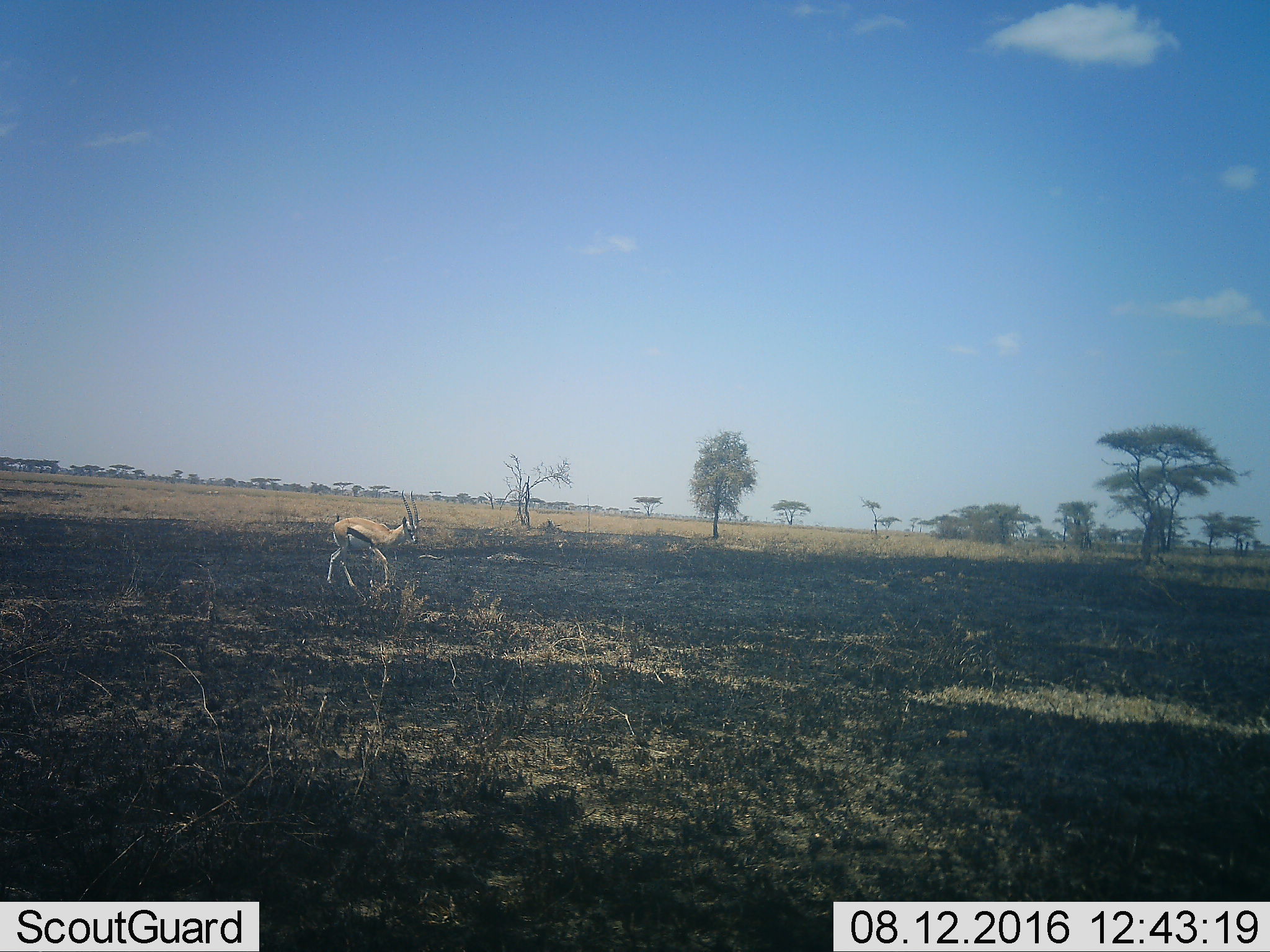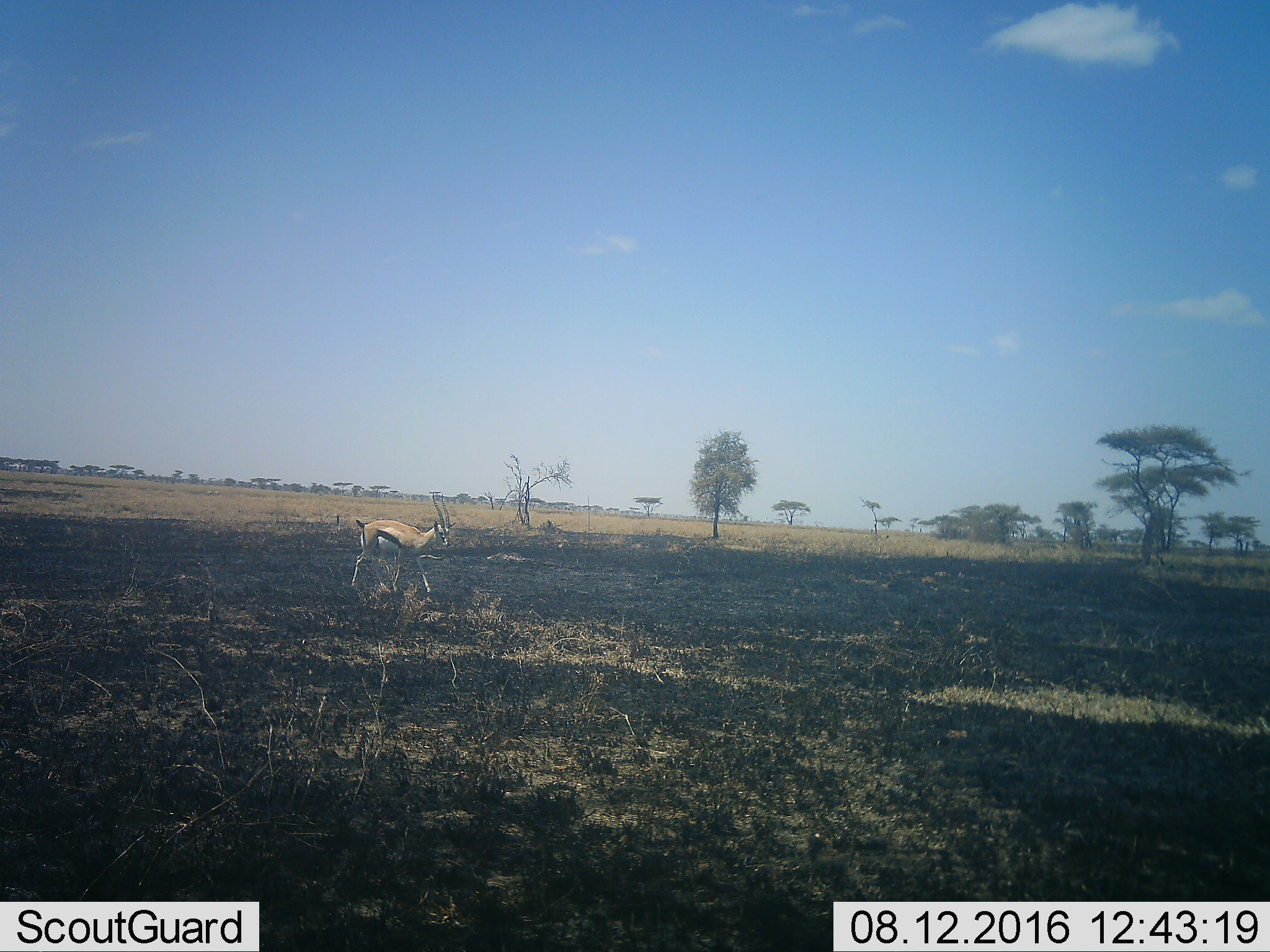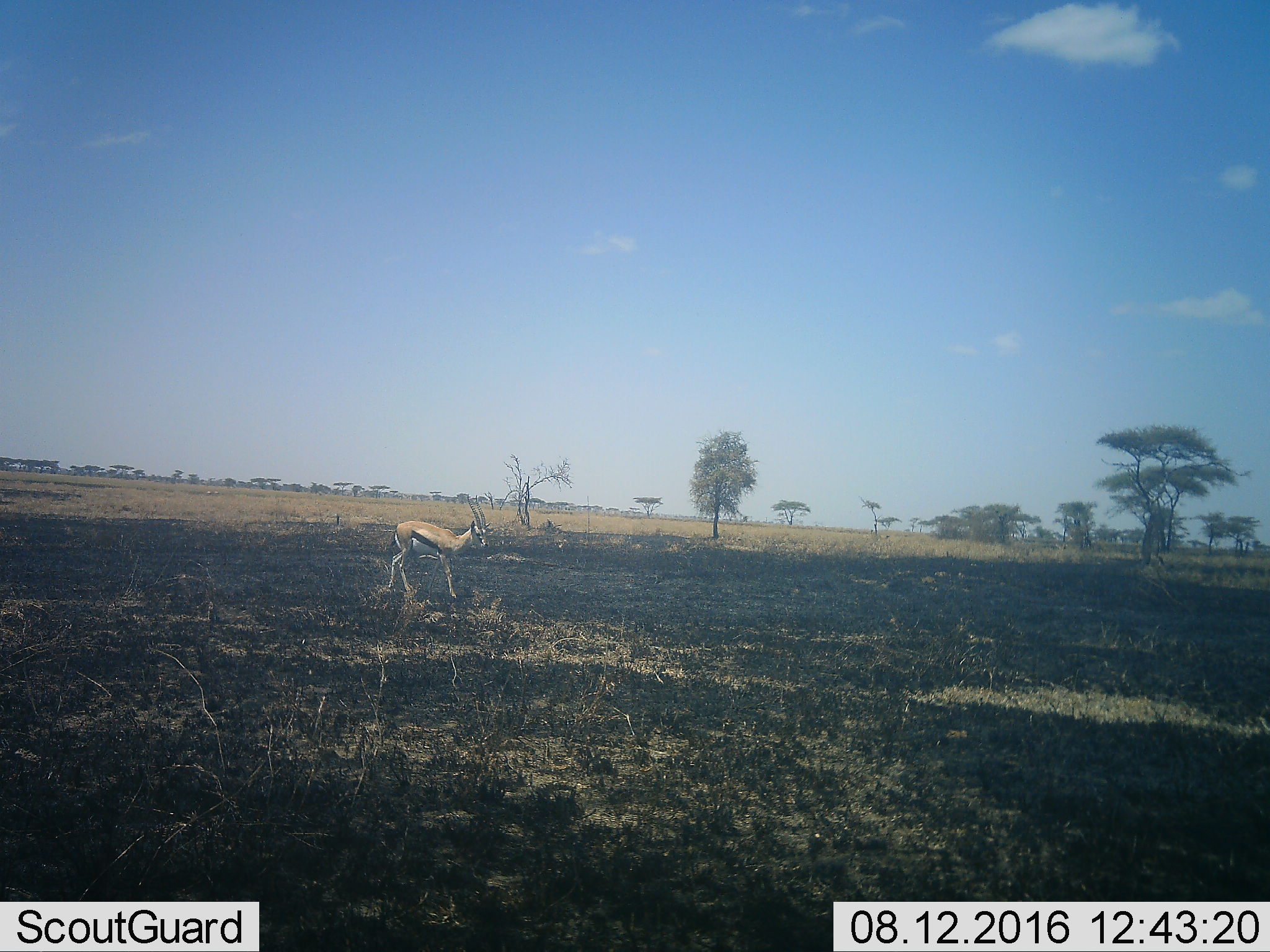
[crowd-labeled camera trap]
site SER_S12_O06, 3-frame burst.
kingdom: Animalia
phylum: Chordata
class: Mammalia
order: Artiodactyla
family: Bovidae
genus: Eudorcas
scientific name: Eudorcas thomsonii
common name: thomson's gazelle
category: gazellethomsons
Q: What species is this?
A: Gazellethomsons (thomson's gazelle) (Eudorcas thomsonii).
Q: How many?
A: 1.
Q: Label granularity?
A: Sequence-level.